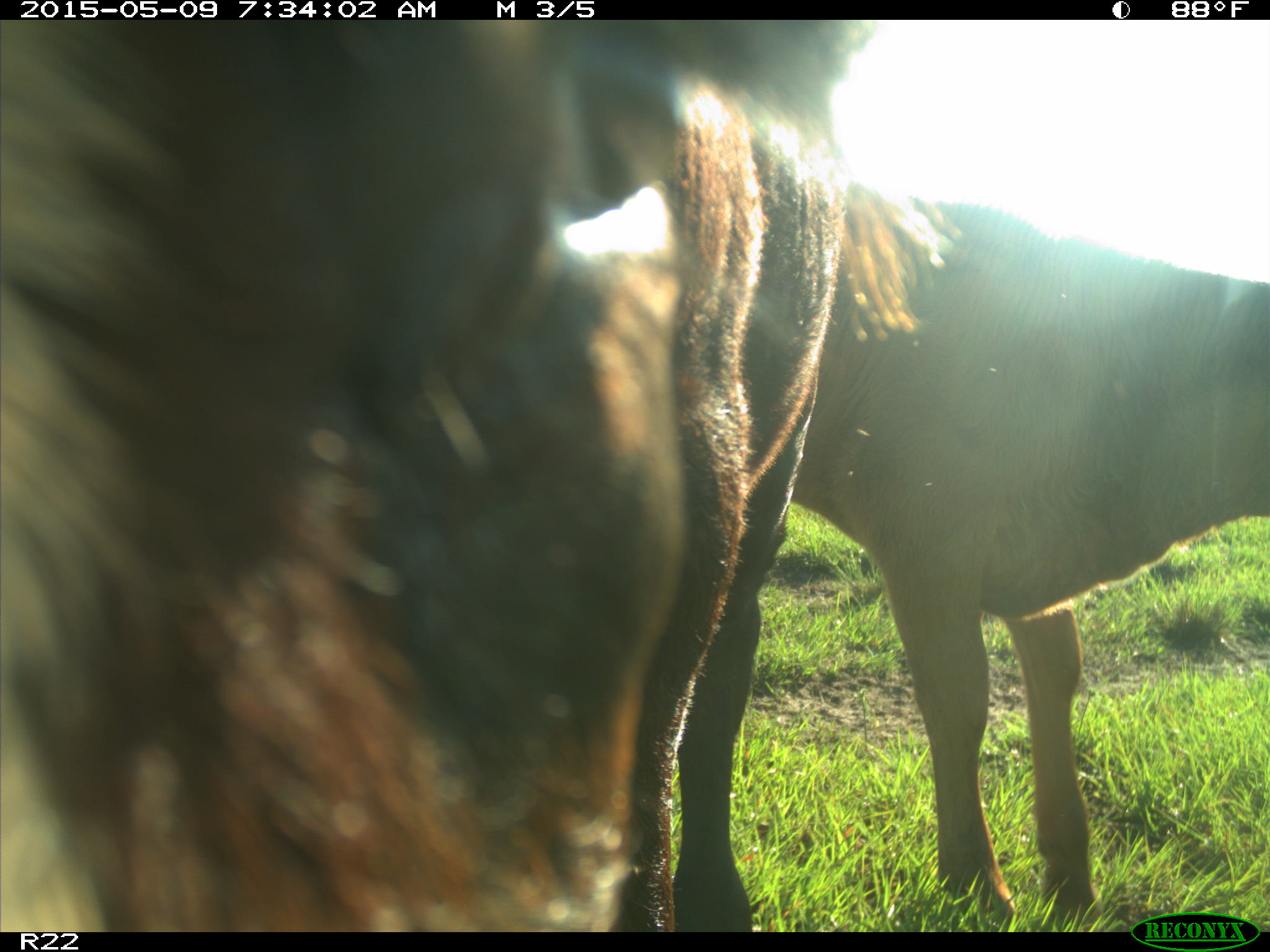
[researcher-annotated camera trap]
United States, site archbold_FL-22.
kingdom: Animalia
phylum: Chordata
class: Mammalia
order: Artiodactyla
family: Bovidae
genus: Bos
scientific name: Bos taurus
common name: domestic cow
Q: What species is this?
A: Bos taurus (domestic cow).